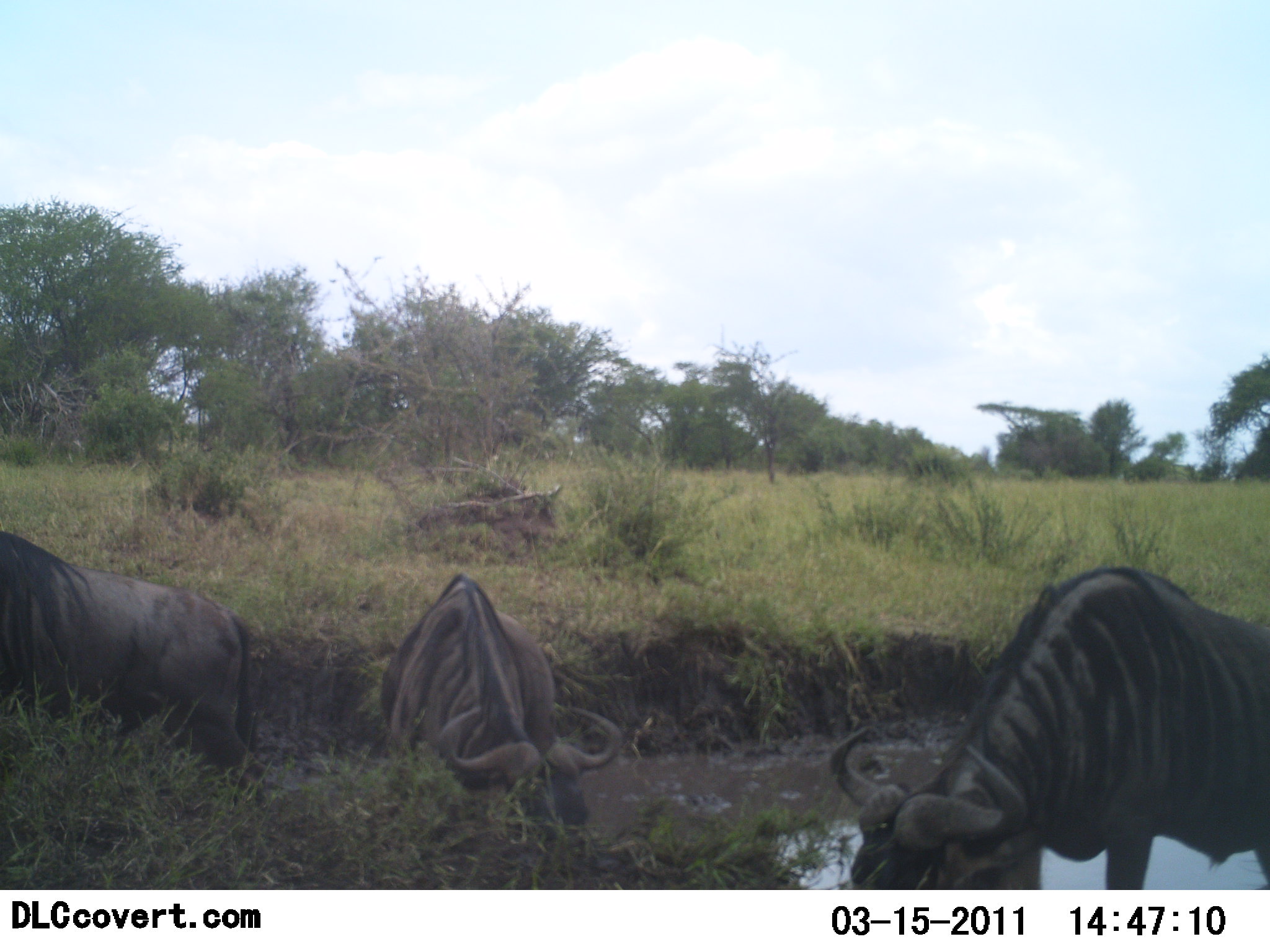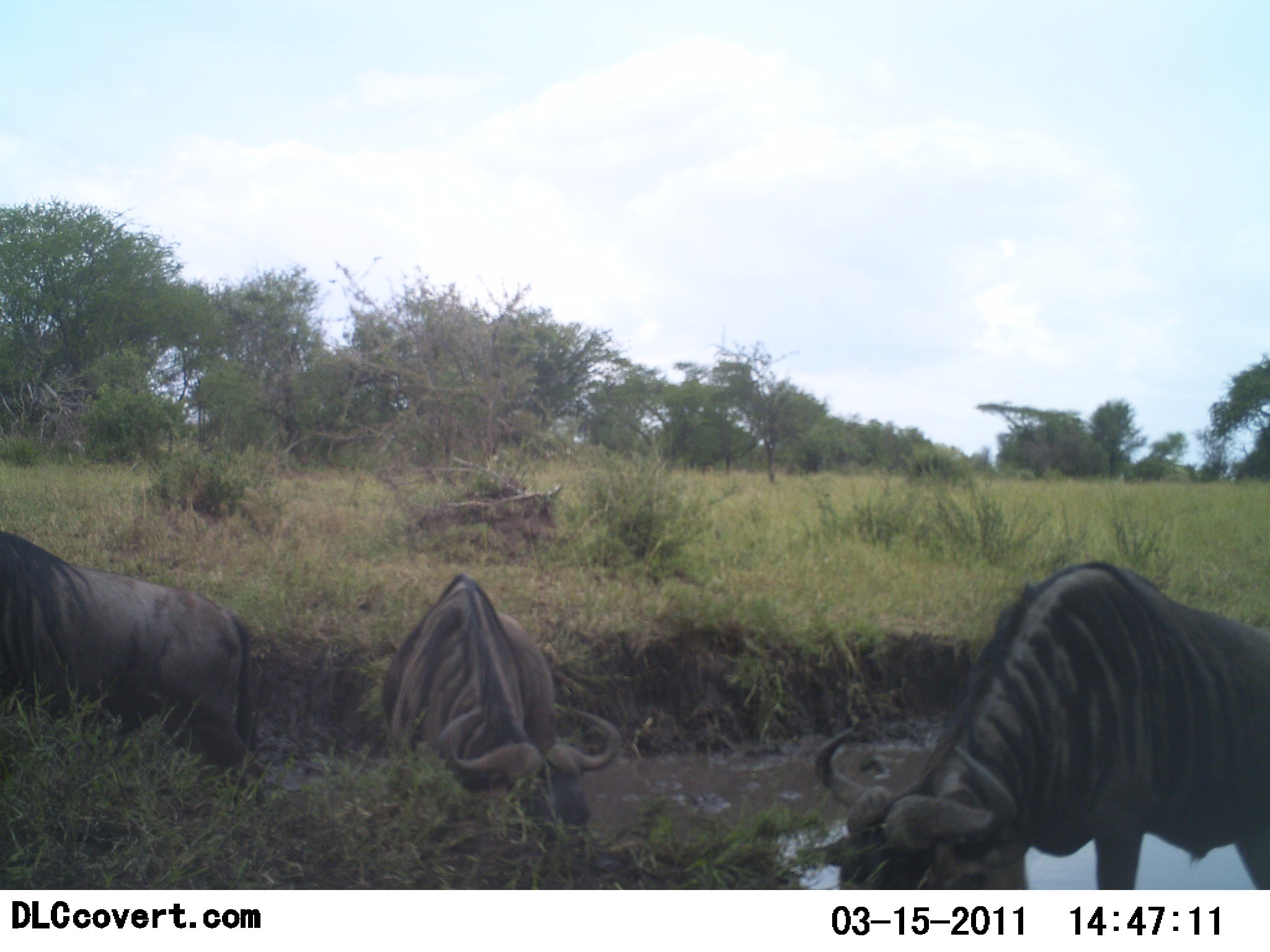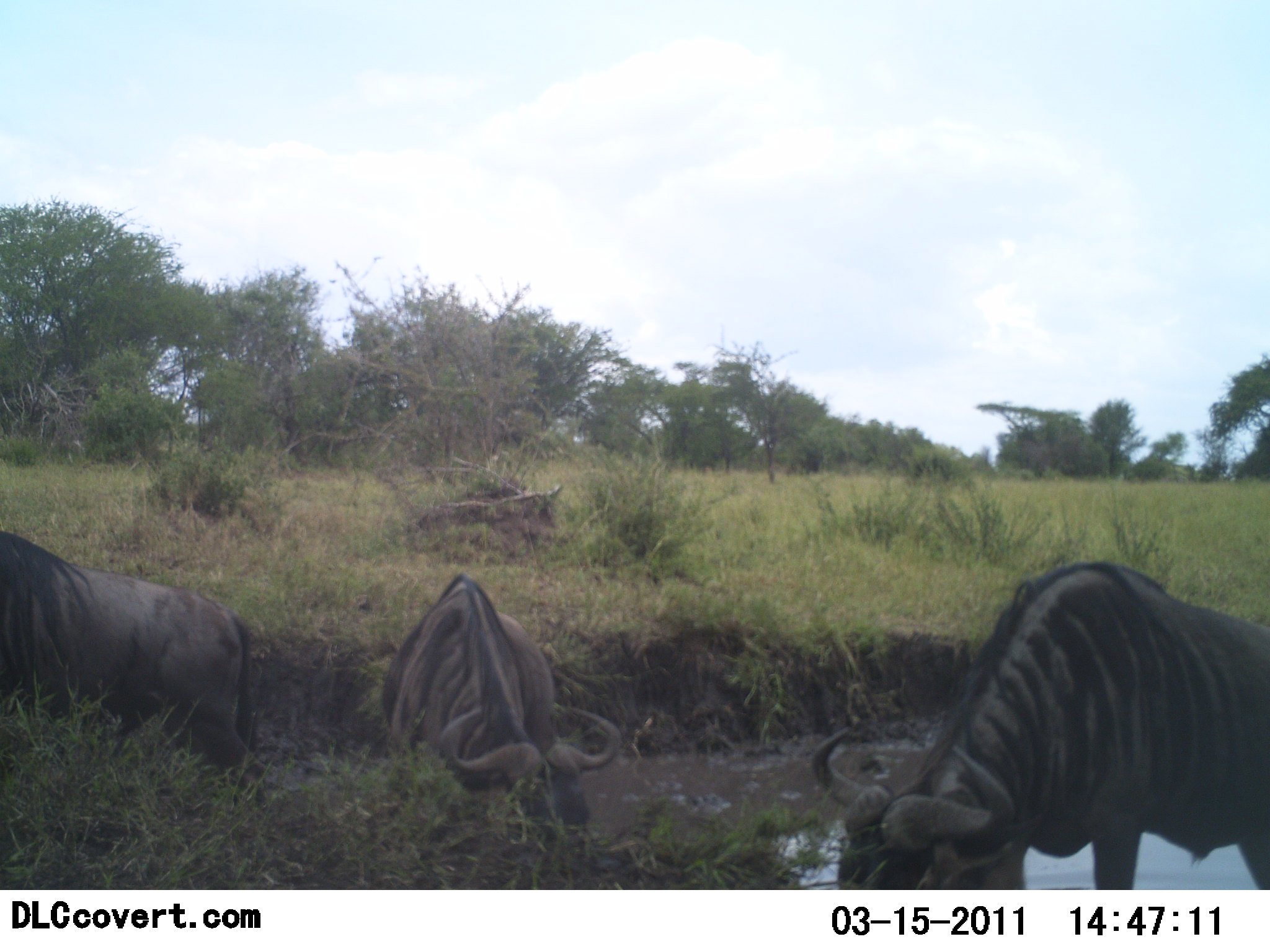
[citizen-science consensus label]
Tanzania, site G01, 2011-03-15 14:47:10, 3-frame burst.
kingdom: Animalia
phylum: Chordata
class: Mammalia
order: Artiodactyla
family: Bovidae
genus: Connochaetes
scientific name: Connochaetes taurinus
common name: blue wildebeest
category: wildebeest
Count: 3.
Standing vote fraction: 40%.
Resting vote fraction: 10%.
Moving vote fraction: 20%.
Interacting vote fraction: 0%.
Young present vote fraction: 0%.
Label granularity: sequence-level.